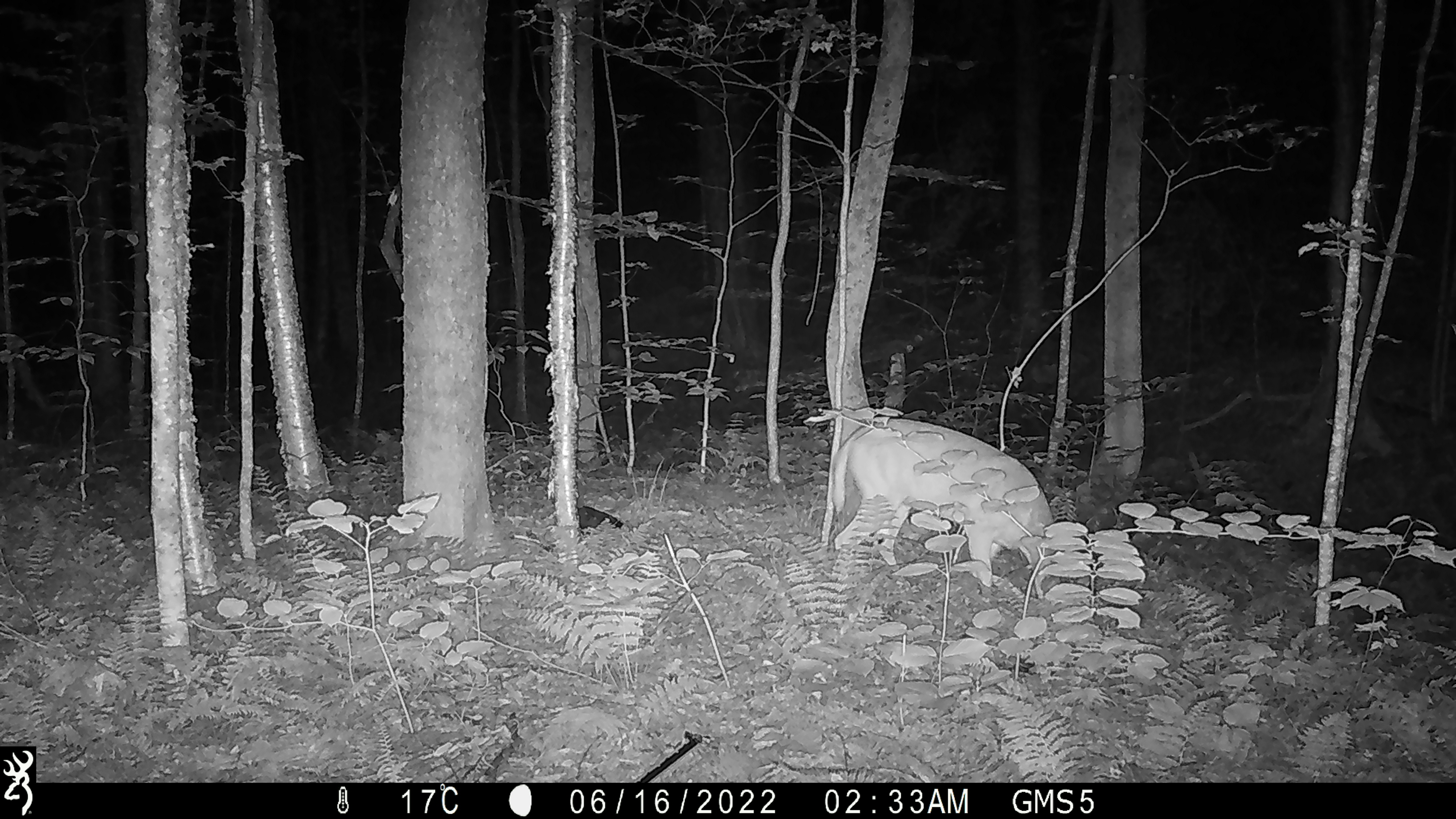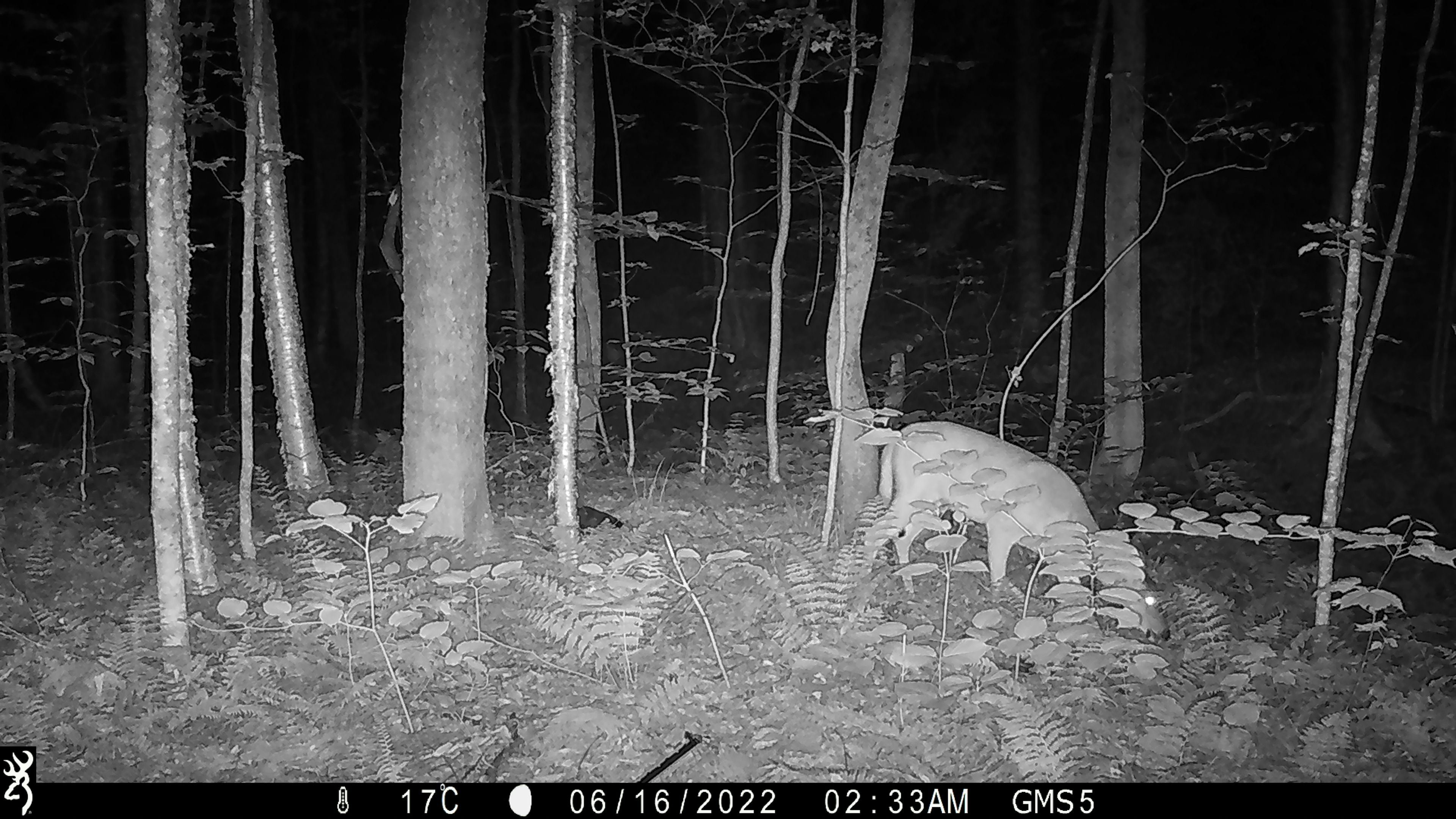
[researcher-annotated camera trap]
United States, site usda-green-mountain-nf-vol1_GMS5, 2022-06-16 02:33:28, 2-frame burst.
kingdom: Animalia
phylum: Chordata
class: Mammalia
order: Artiodactyla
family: Cervidae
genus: Odocoileus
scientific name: Odocoileus virginianus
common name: white-tailed deer